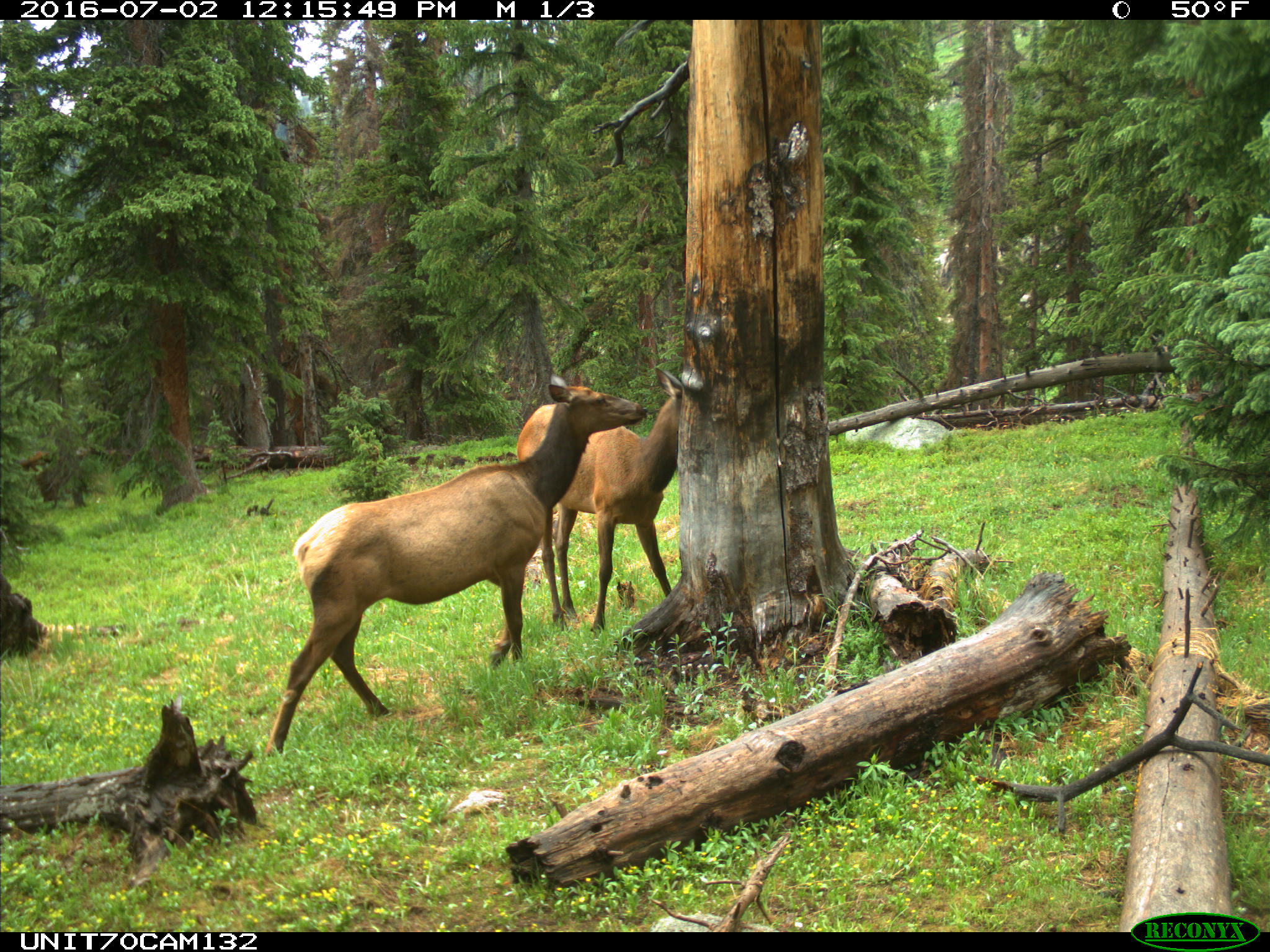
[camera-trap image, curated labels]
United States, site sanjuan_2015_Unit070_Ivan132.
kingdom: Animalia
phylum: Chordata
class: Mammalia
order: Artiodactyla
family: Cervidae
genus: Cervus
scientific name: Cervus elaphus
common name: red deer